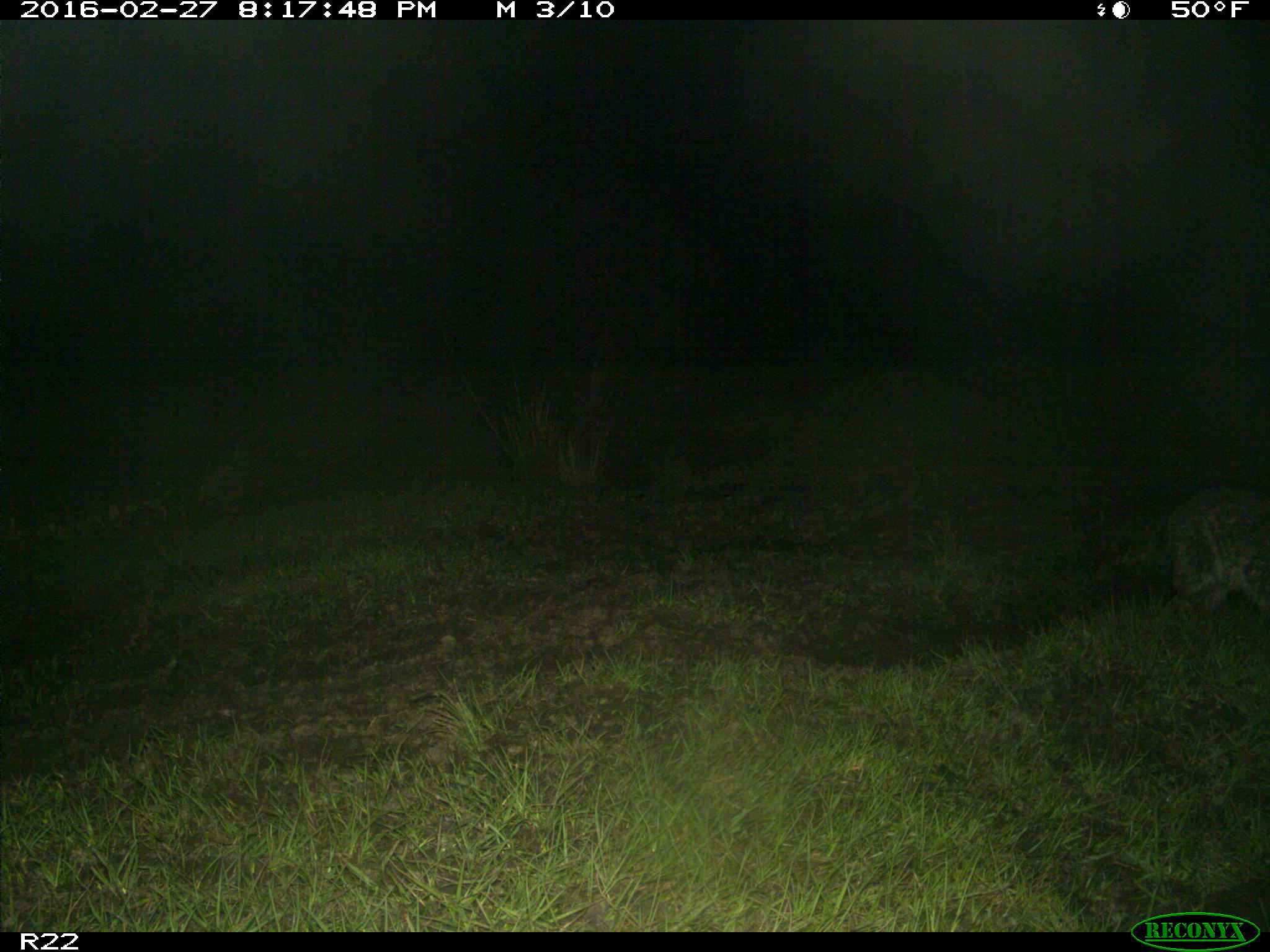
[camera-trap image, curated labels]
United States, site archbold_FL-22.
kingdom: Animalia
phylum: Chordata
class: Mammalia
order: Carnivora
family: Procyonidae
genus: Procyon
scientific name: Procyon lotor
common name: common raccoon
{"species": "Procyon lotor (common raccoon)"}